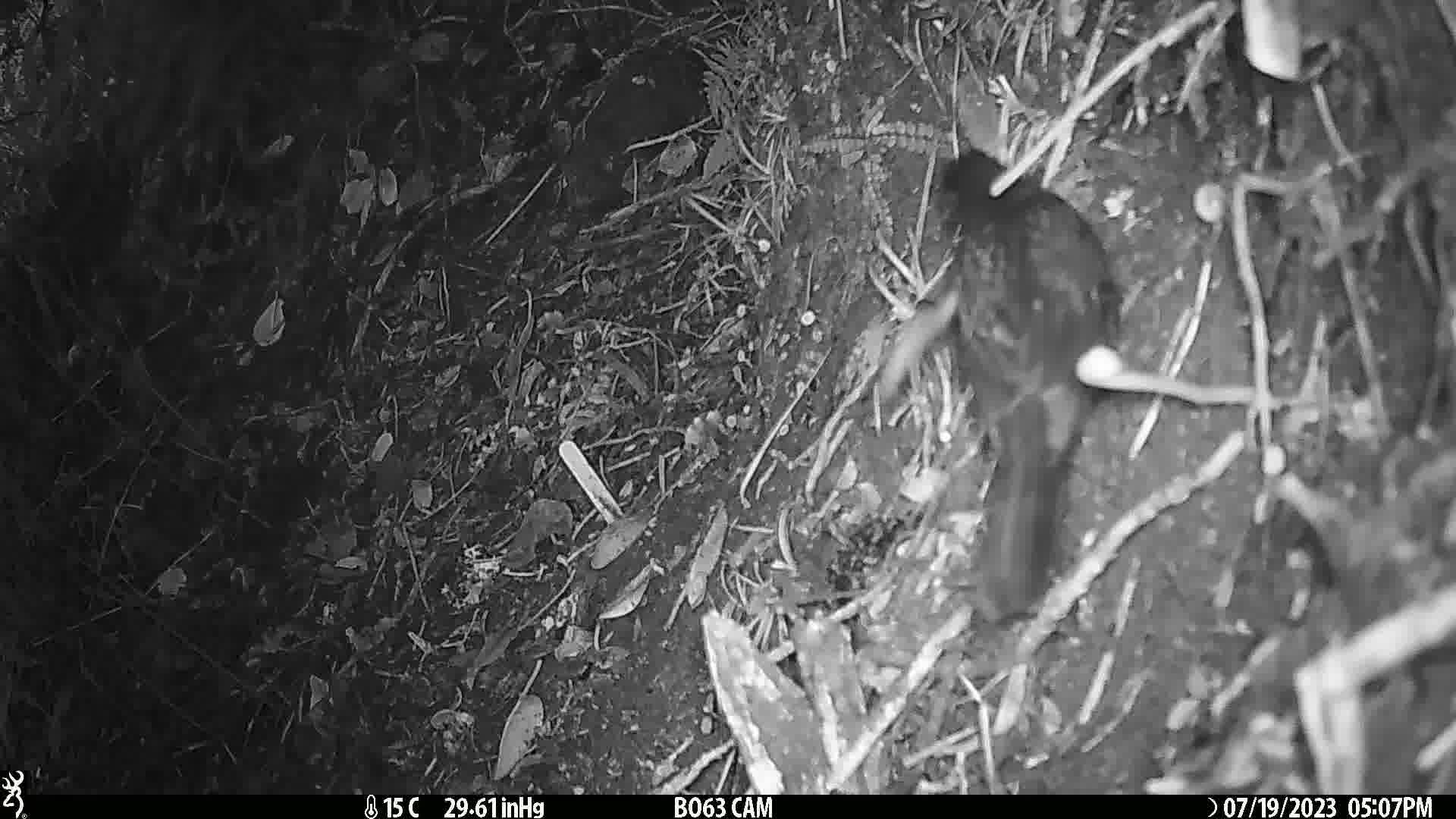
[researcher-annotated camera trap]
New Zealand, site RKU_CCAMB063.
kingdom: Animalia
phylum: Chordata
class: Aves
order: Passeriformes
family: Turdidae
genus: Turdus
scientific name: Turdus merula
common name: eurasian blackbird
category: blackbird